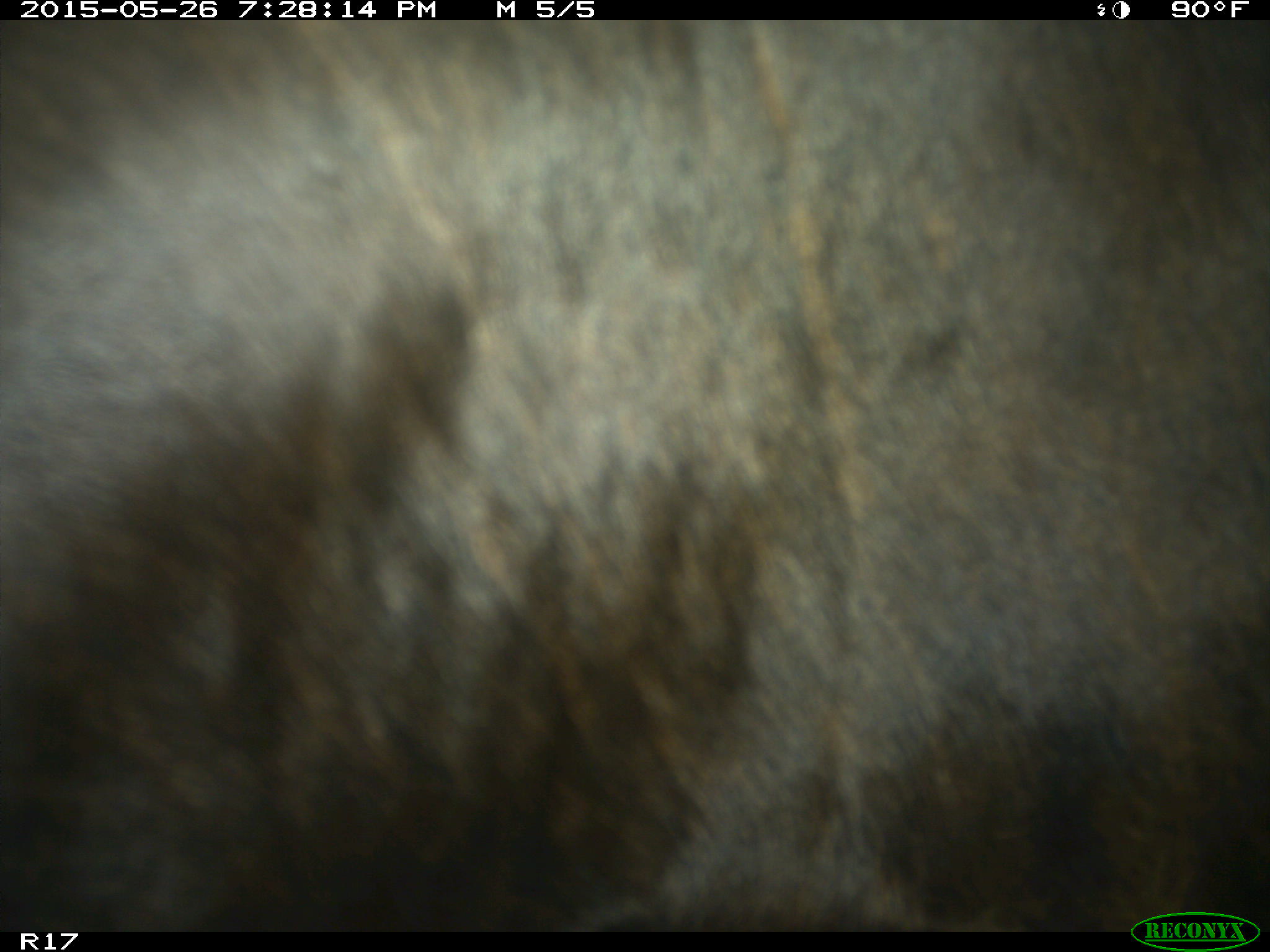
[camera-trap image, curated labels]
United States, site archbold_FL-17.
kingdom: Animalia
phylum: Chordata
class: Mammalia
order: Artiodactyla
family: Bovidae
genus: Bos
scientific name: Bos taurus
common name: domestic cow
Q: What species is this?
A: Bos taurus (domestic cow).